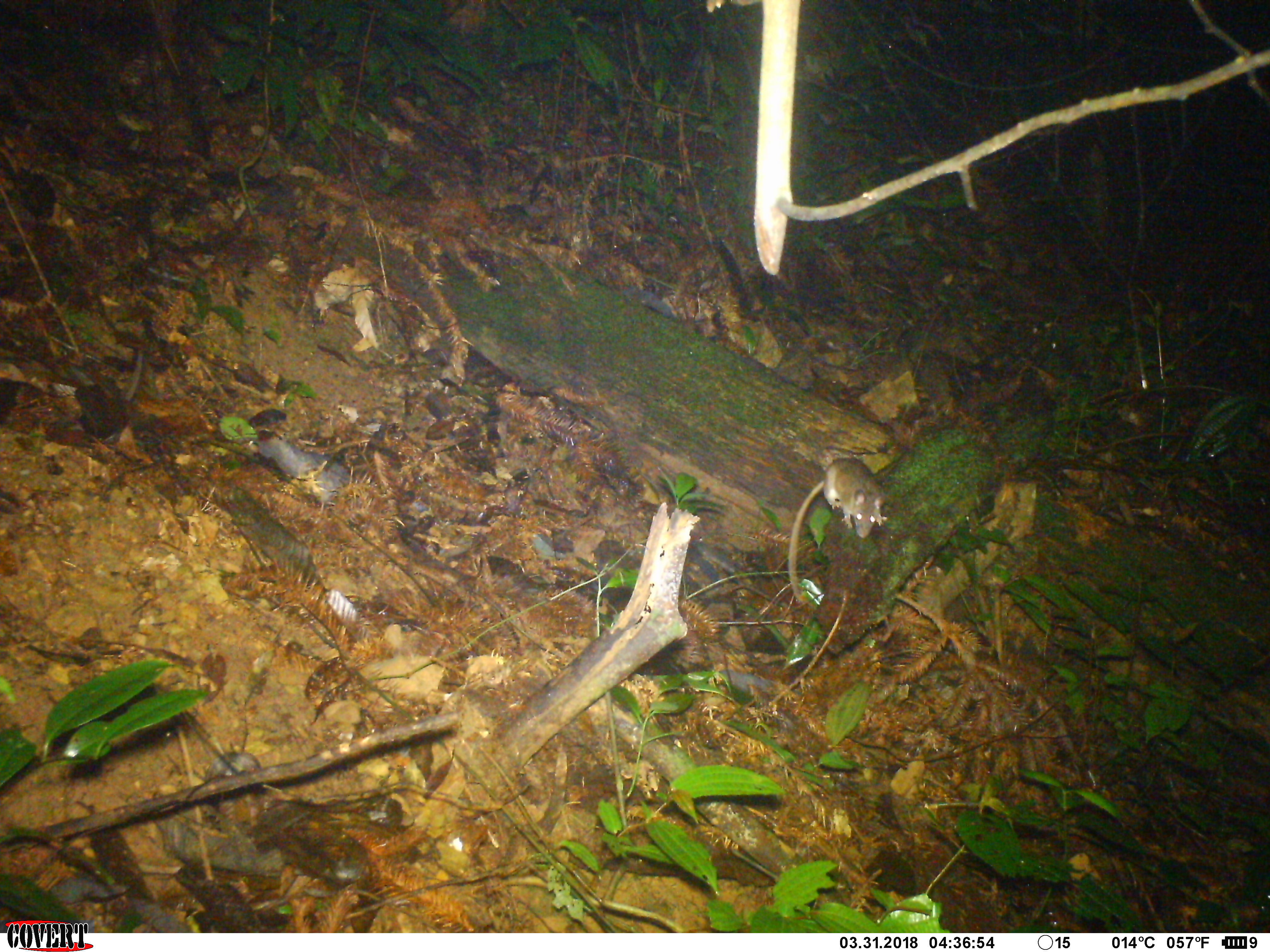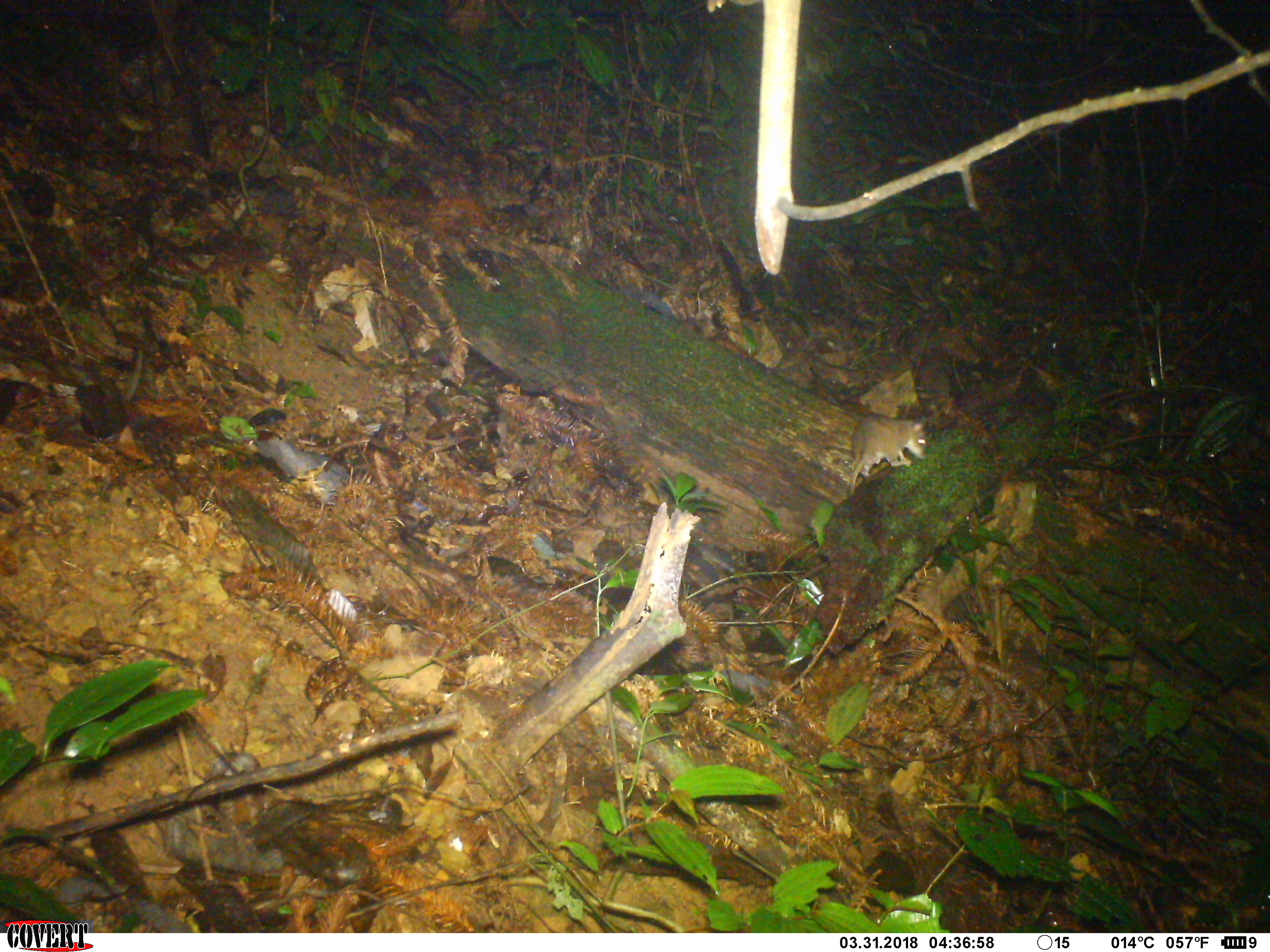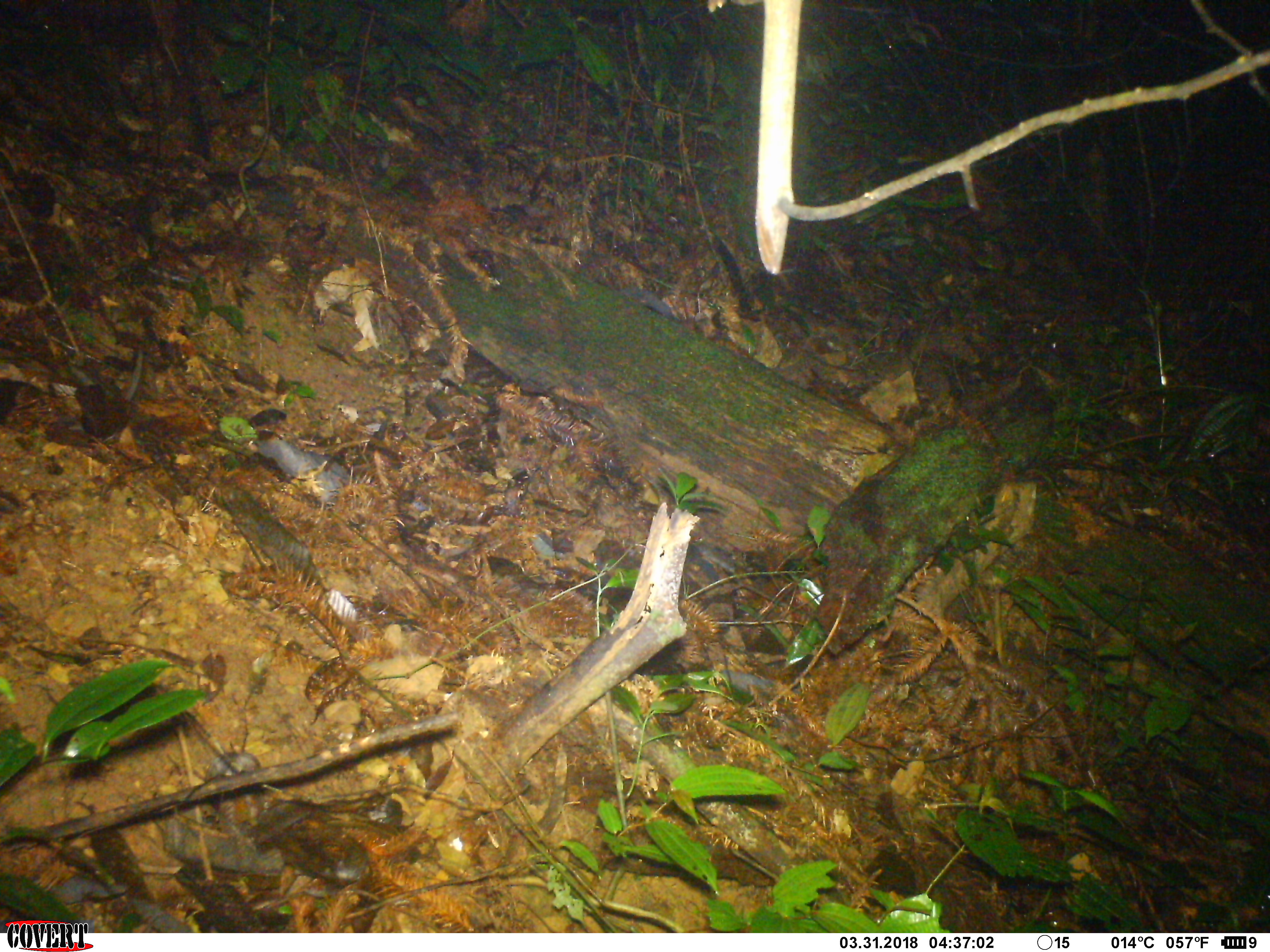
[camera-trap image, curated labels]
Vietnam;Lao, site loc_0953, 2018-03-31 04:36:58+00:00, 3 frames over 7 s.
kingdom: Animalia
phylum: Chordata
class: Mammalia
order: Rodentia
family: Muridae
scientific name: Muridae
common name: old-world mice and rats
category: unidentified murid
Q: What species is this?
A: Unidentified murid (old-world mice and rats) (Muridae).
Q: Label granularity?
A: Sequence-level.